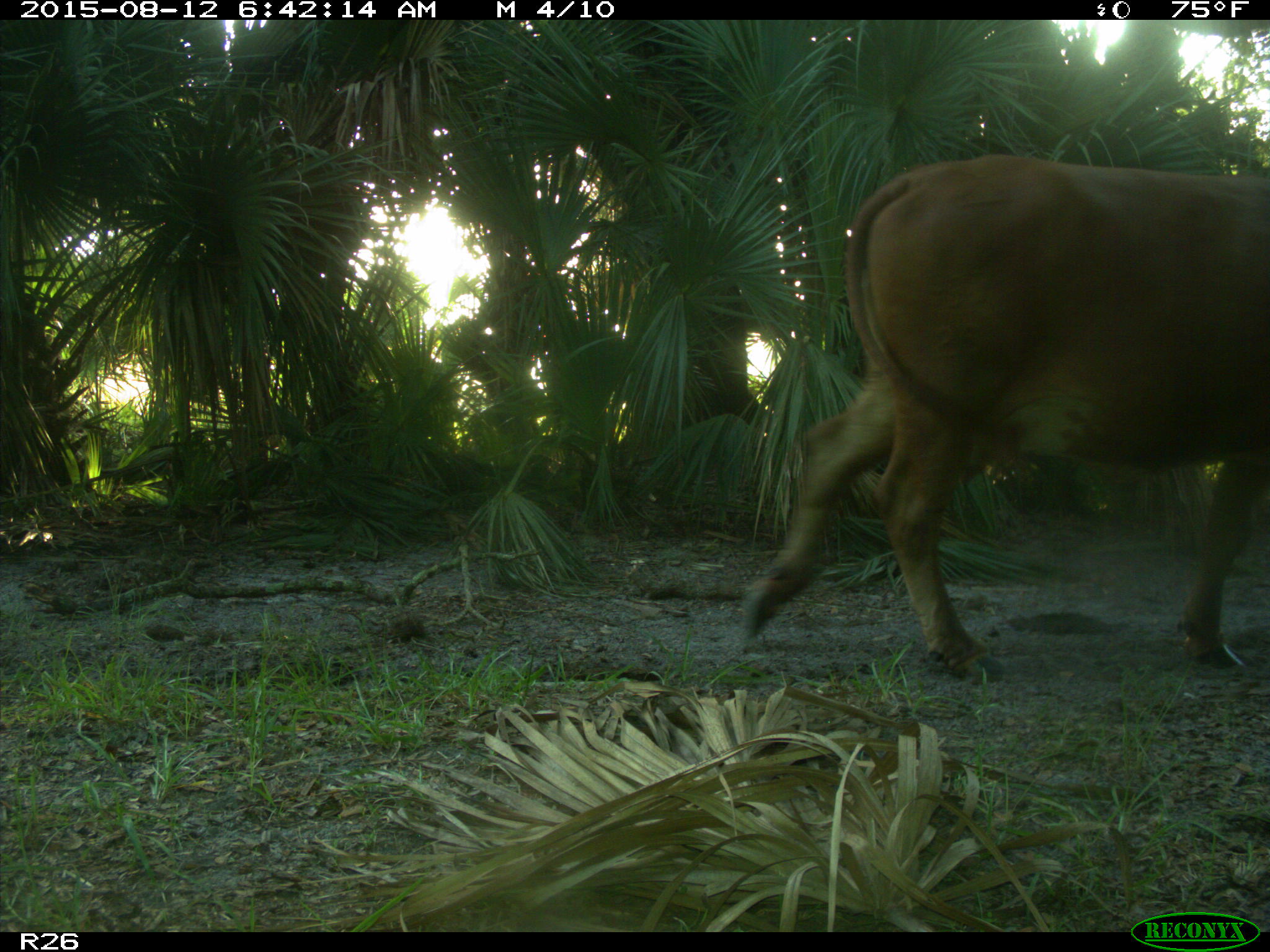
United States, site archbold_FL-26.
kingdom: Animalia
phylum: Chordata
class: Mammalia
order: Artiodactyla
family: Bovidae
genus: Bos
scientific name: Bos taurus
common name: domestic cow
Bos taurus (domestic cow).